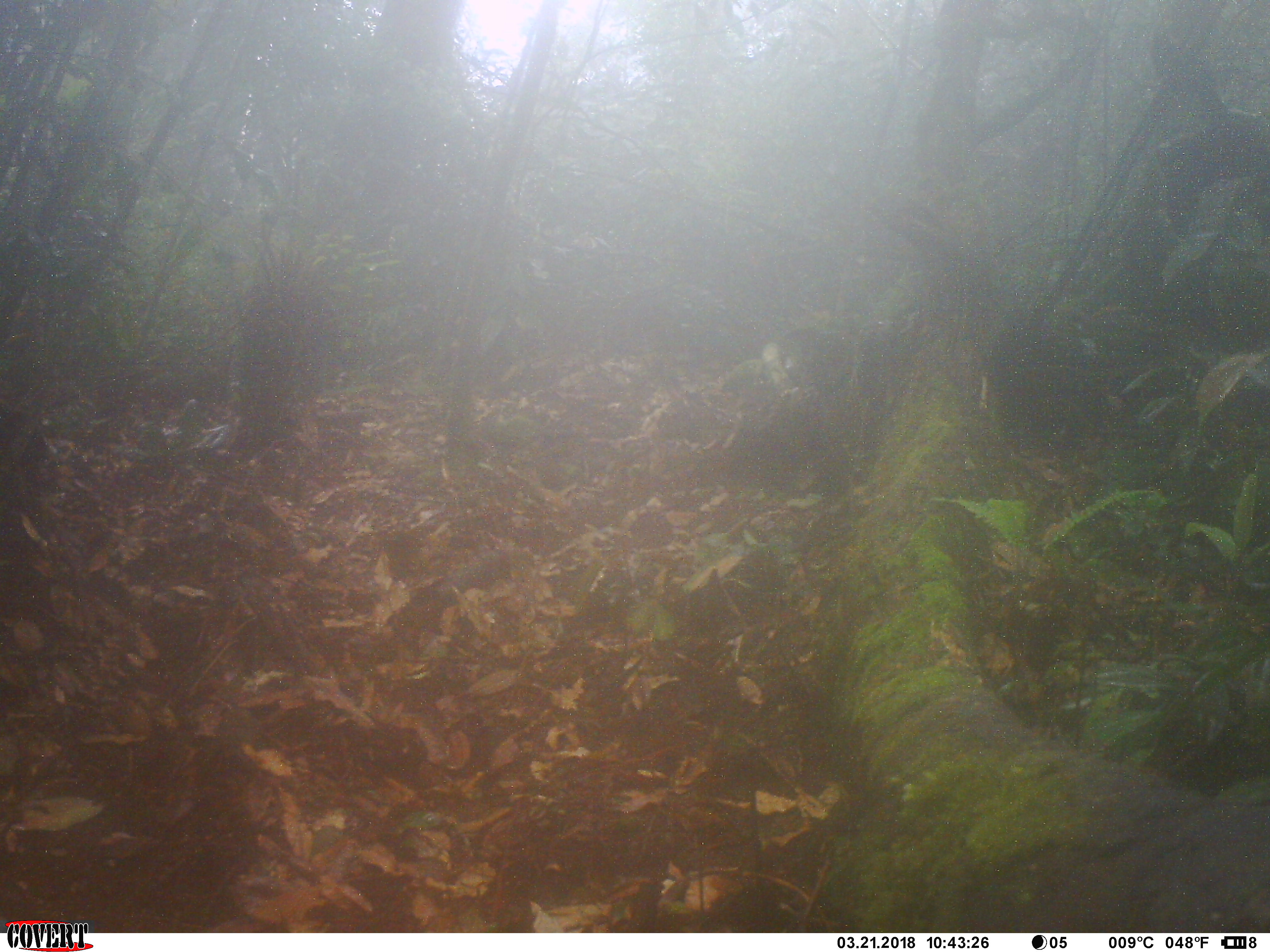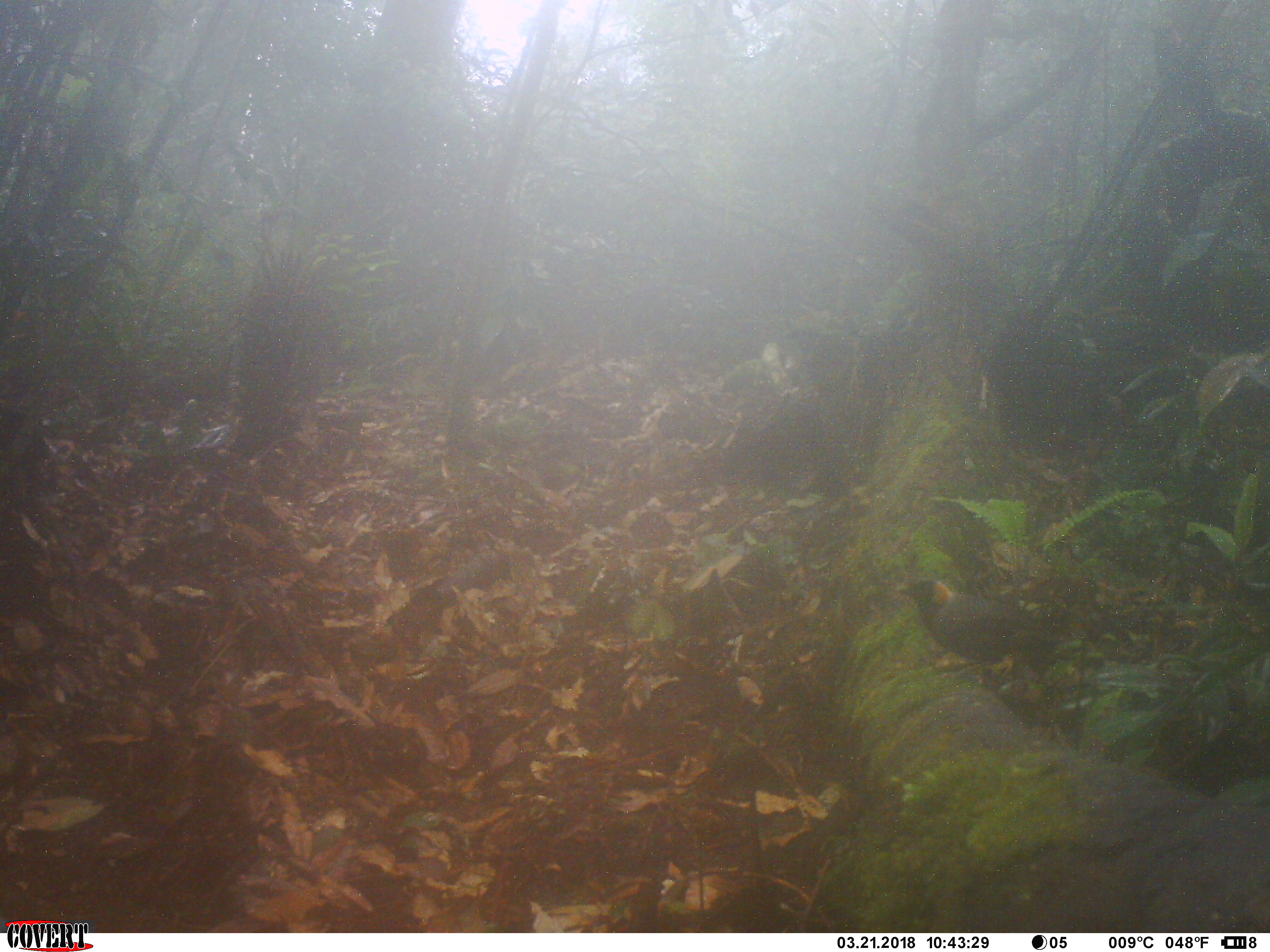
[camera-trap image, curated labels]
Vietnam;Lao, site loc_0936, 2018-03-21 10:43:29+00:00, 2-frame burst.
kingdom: Animalia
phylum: Chordata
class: Aves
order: Passeriformes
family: Leiothrichidae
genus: Garrulax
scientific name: Garrulax castanotis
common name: rufous-cheeked laughingthrush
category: rufous cheeked laughingthrush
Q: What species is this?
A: Rufous cheeked laughingthrush (rufous-cheeked laughingthrush) (Garrulax castanotis).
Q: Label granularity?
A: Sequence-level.